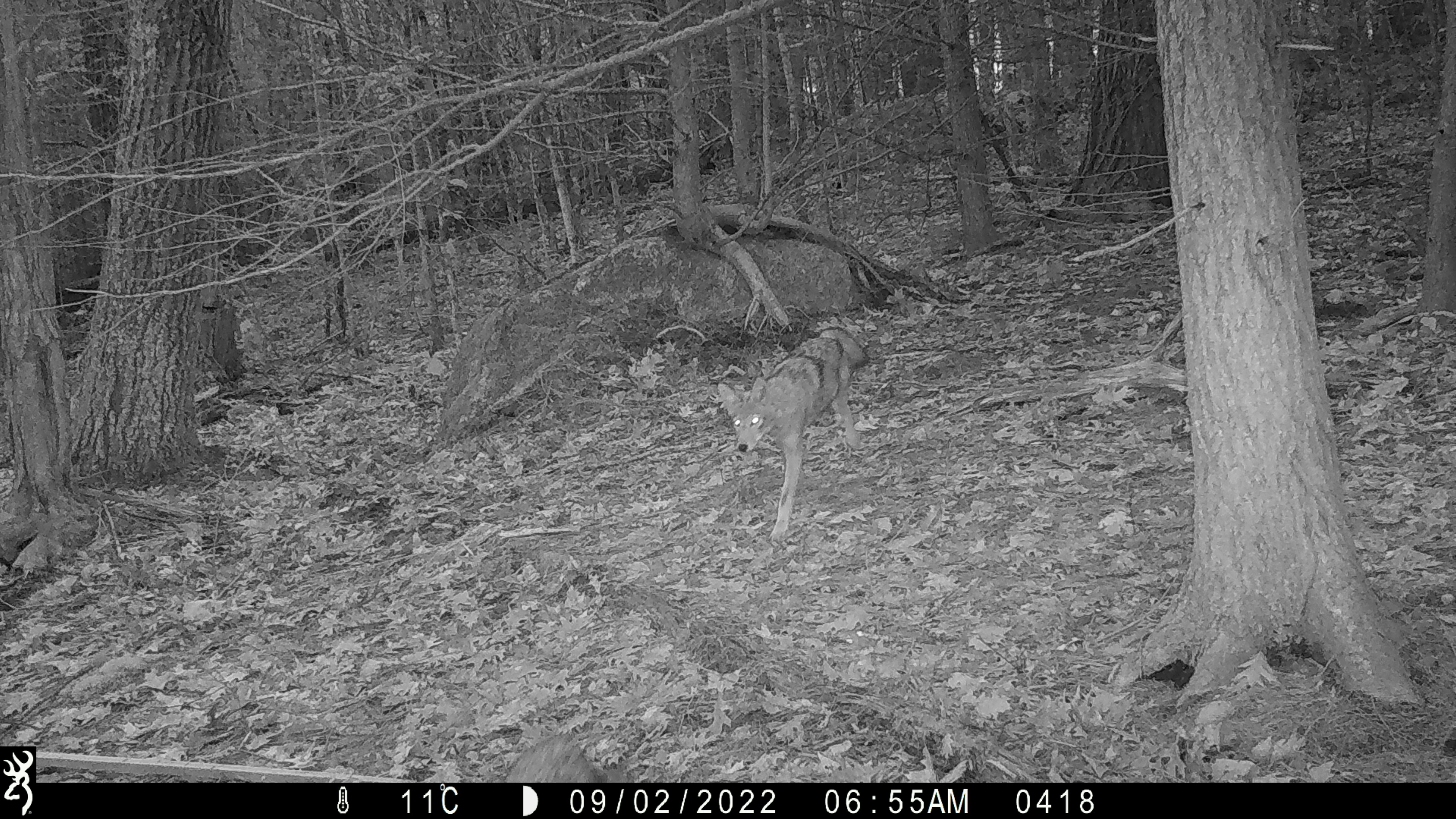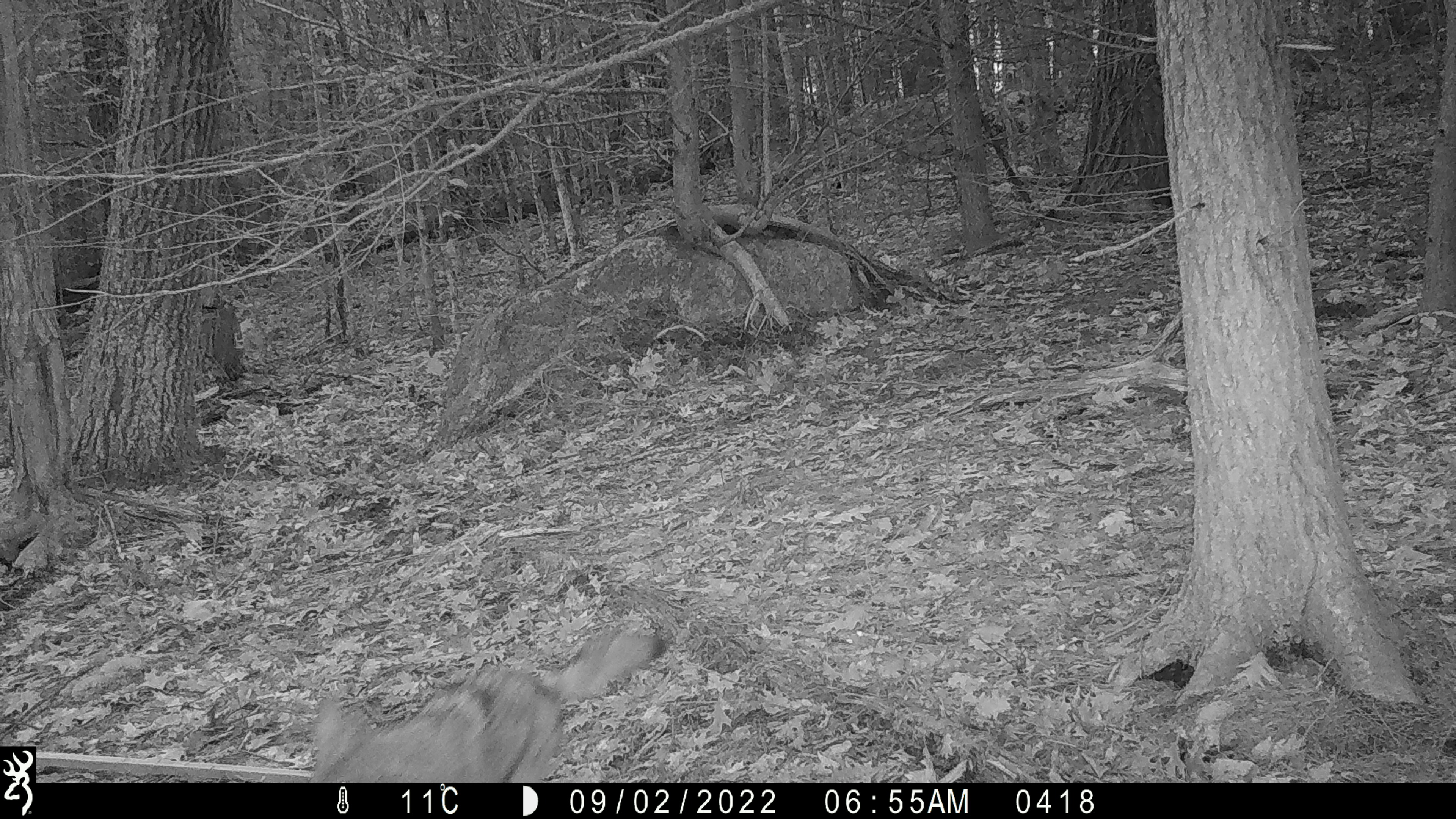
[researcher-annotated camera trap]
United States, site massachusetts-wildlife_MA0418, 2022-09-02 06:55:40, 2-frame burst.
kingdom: Animalia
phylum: Chordata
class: Mammalia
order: Carnivora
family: Canidae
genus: Canis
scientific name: Canis latrans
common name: coyote